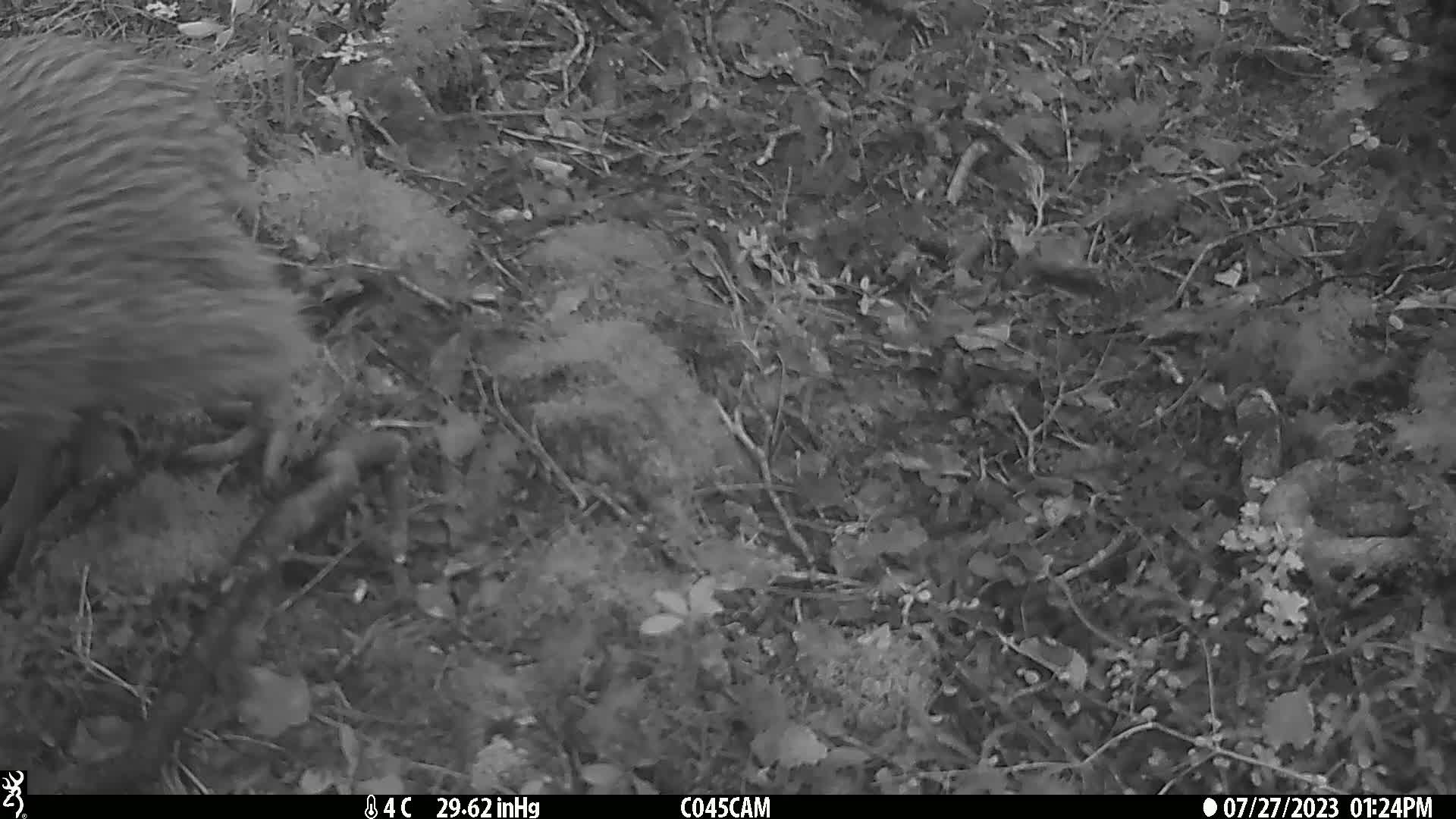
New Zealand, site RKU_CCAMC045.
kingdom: Animalia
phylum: Chordata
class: Aves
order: Apterygiformes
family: Apterygidae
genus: Apteryx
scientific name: Apteryx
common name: kiwi